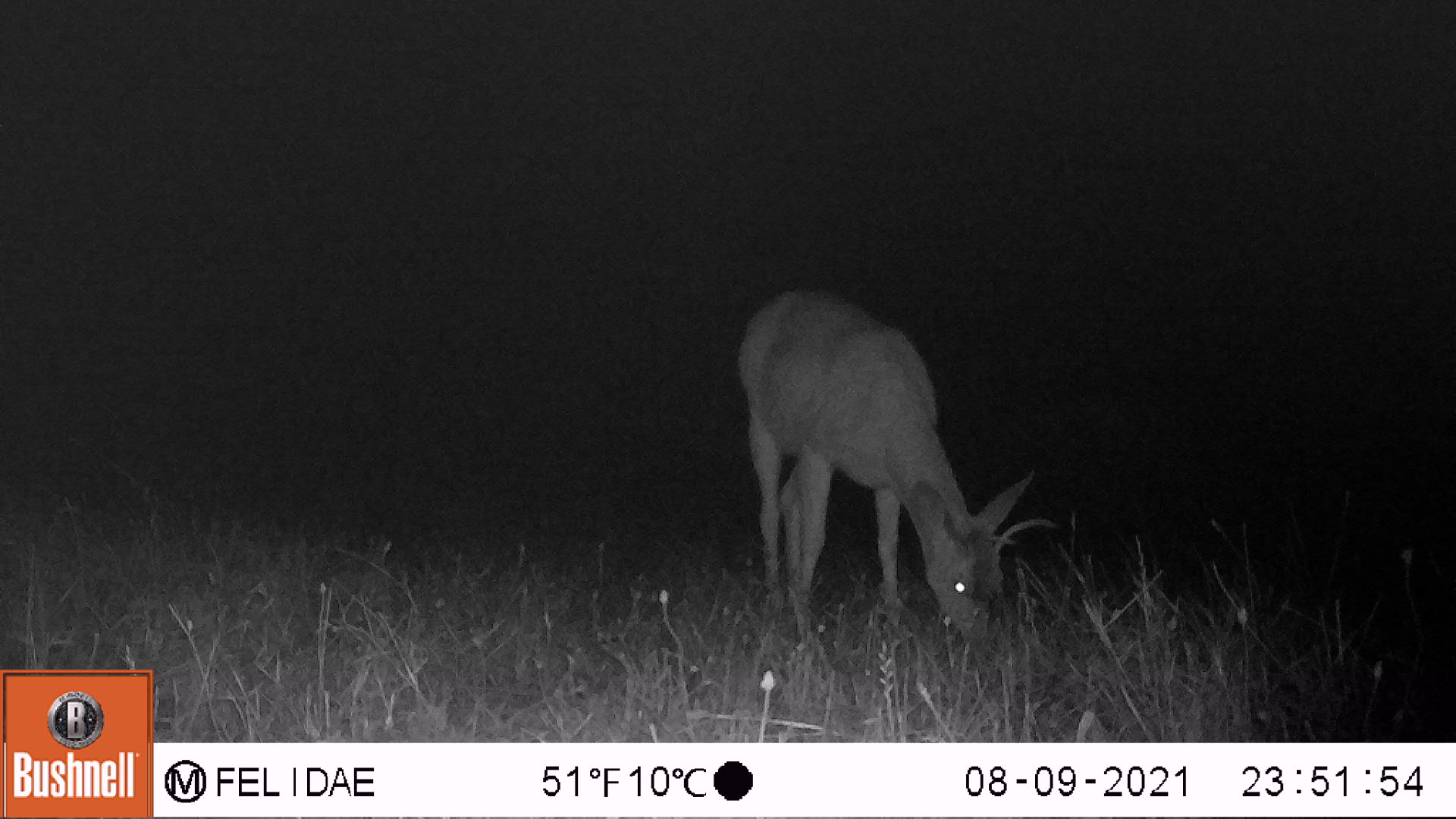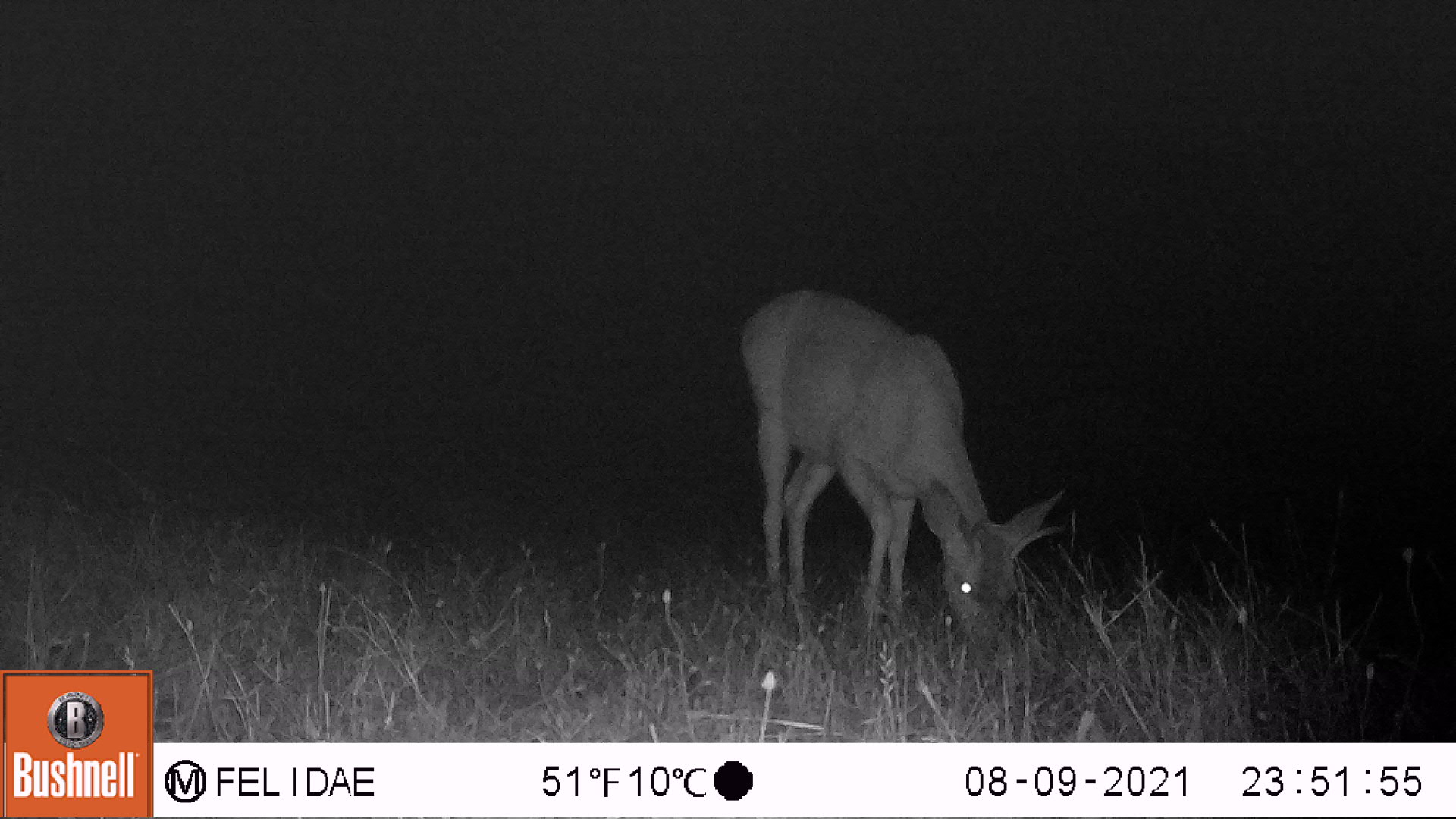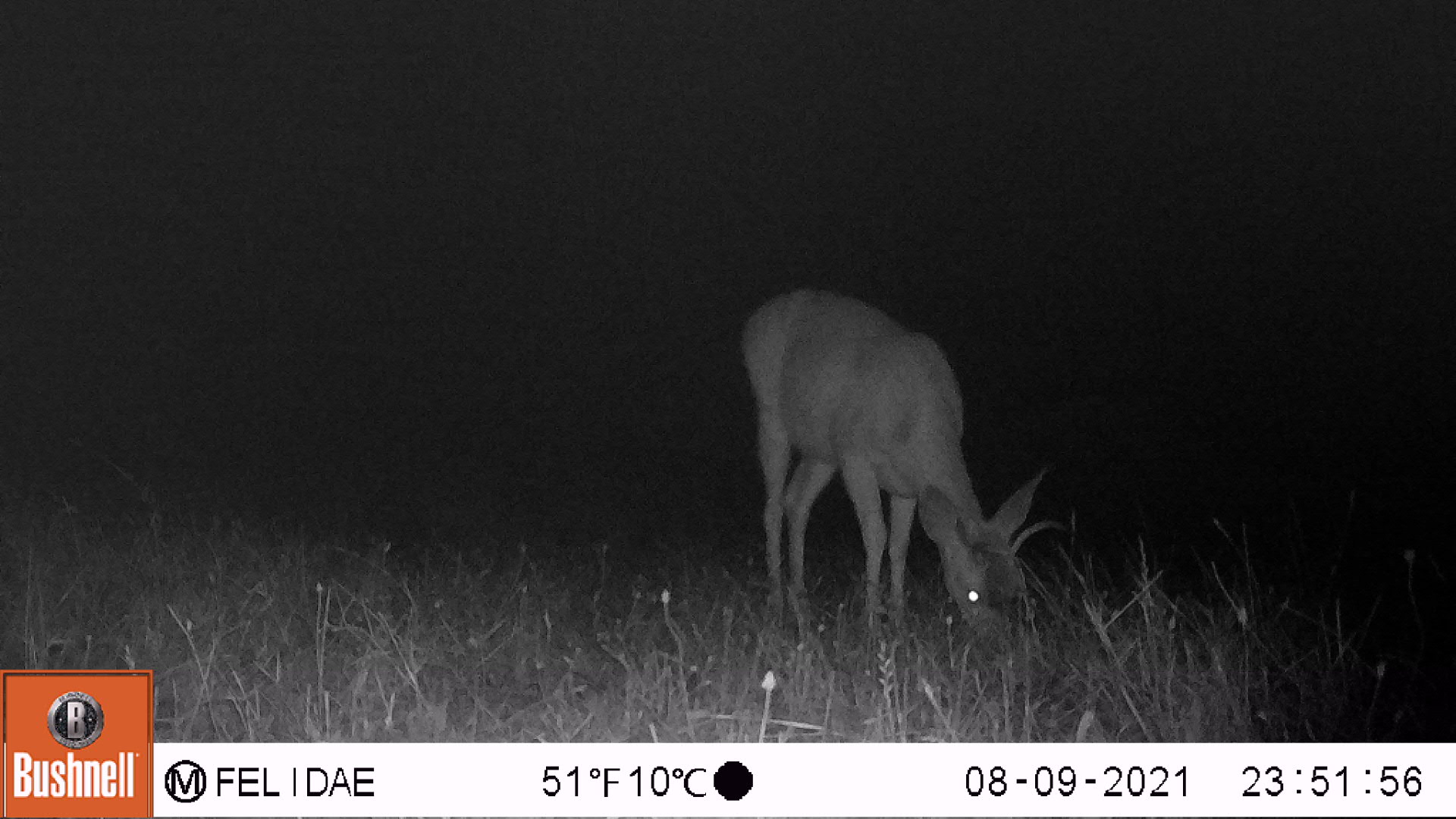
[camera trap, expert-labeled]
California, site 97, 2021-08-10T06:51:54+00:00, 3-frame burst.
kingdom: Animalia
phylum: Chordata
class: Mammalia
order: Artiodactyla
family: Cervidae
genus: Odocoileus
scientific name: Odocoileus hemionus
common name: mule deer